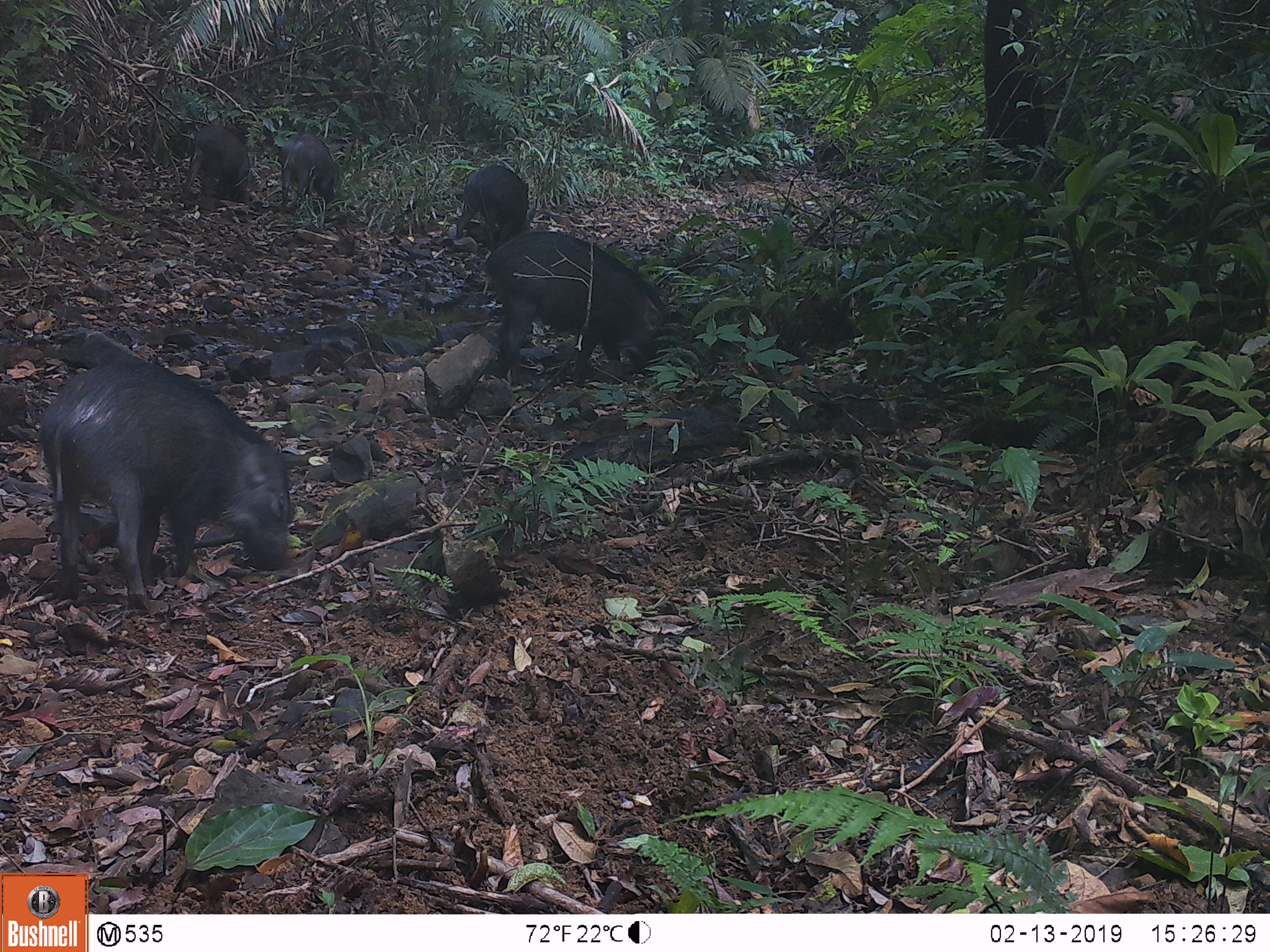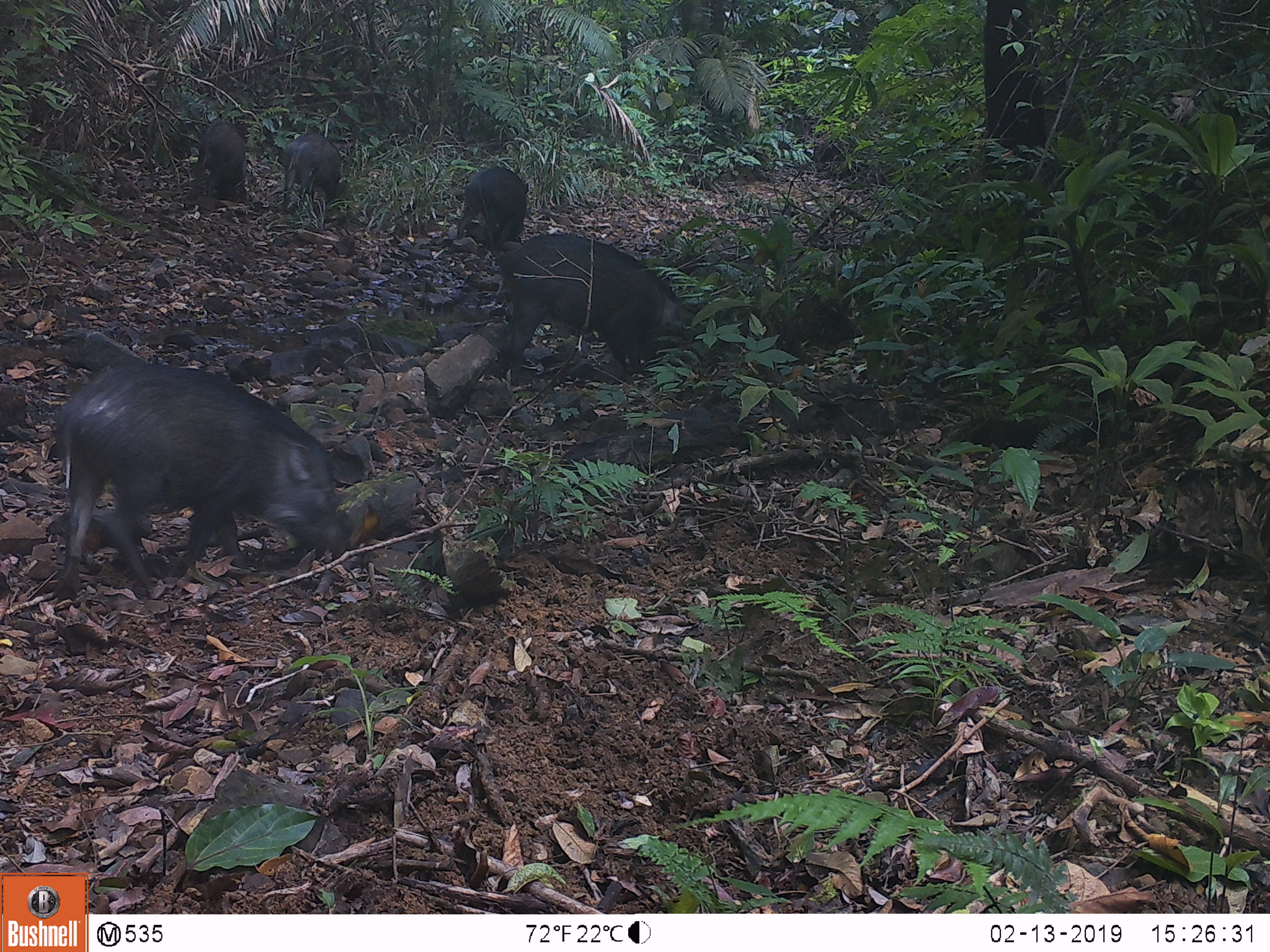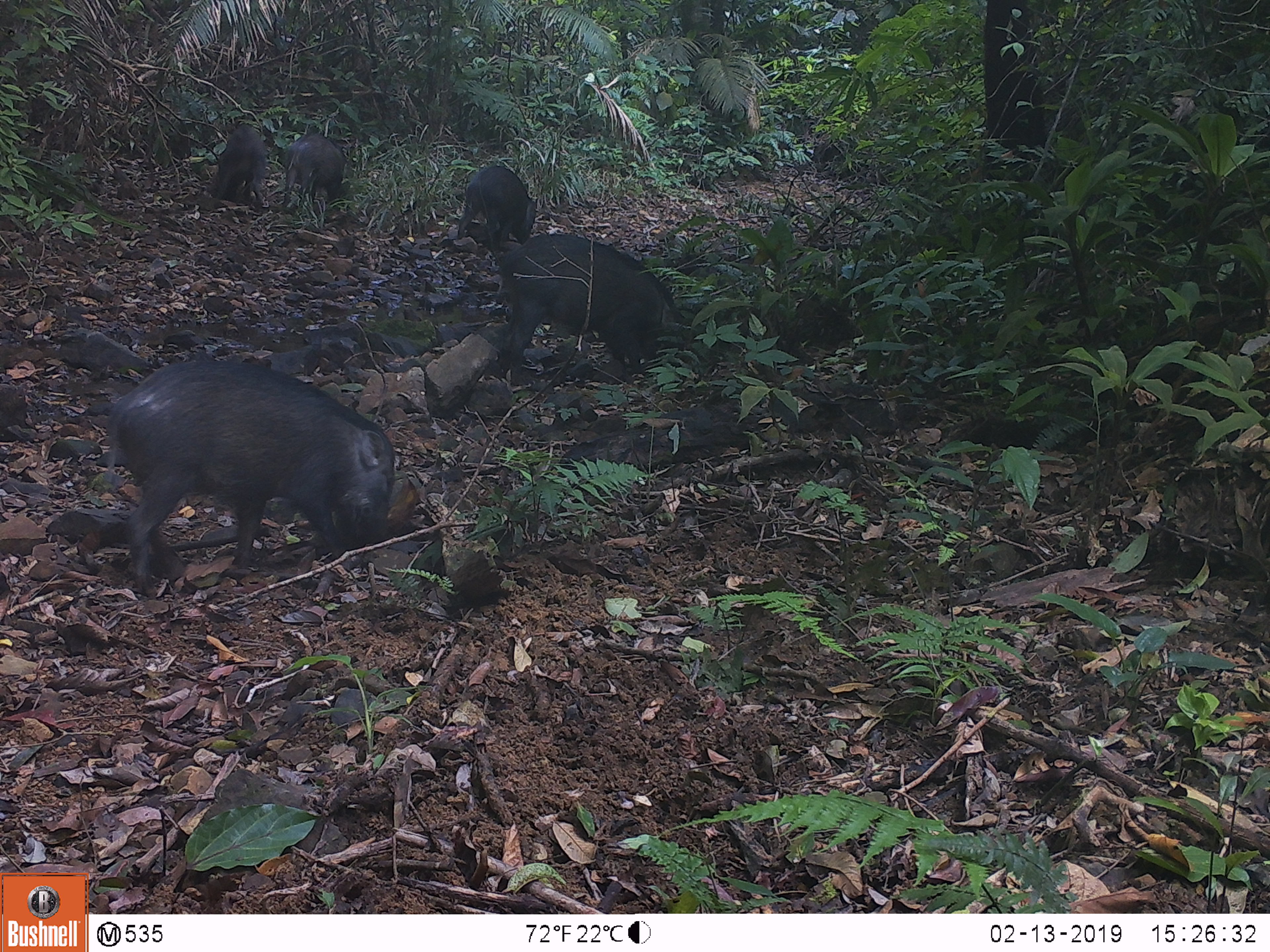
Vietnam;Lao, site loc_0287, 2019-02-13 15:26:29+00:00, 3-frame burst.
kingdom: Animalia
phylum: Chordata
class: Mammalia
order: Artiodactyla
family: Suidae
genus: Sus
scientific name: Sus scrofa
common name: eurasian wild pig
Eurasian wild pig (Sus scrofa). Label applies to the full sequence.